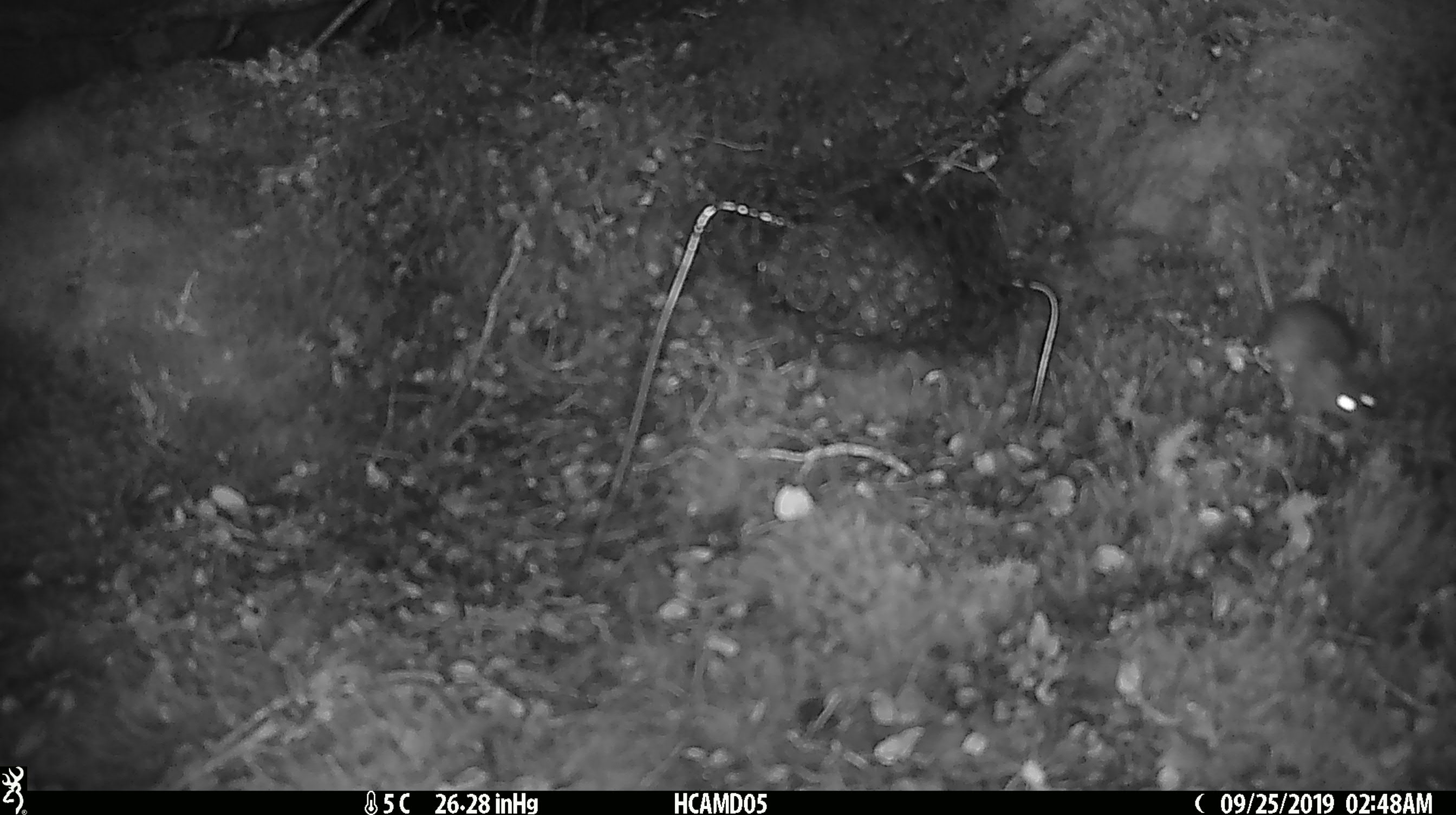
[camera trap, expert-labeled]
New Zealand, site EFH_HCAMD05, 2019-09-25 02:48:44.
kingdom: Animalia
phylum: Chordata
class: Mammalia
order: Rodentia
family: Muridae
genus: Mus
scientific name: Mus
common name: mouse